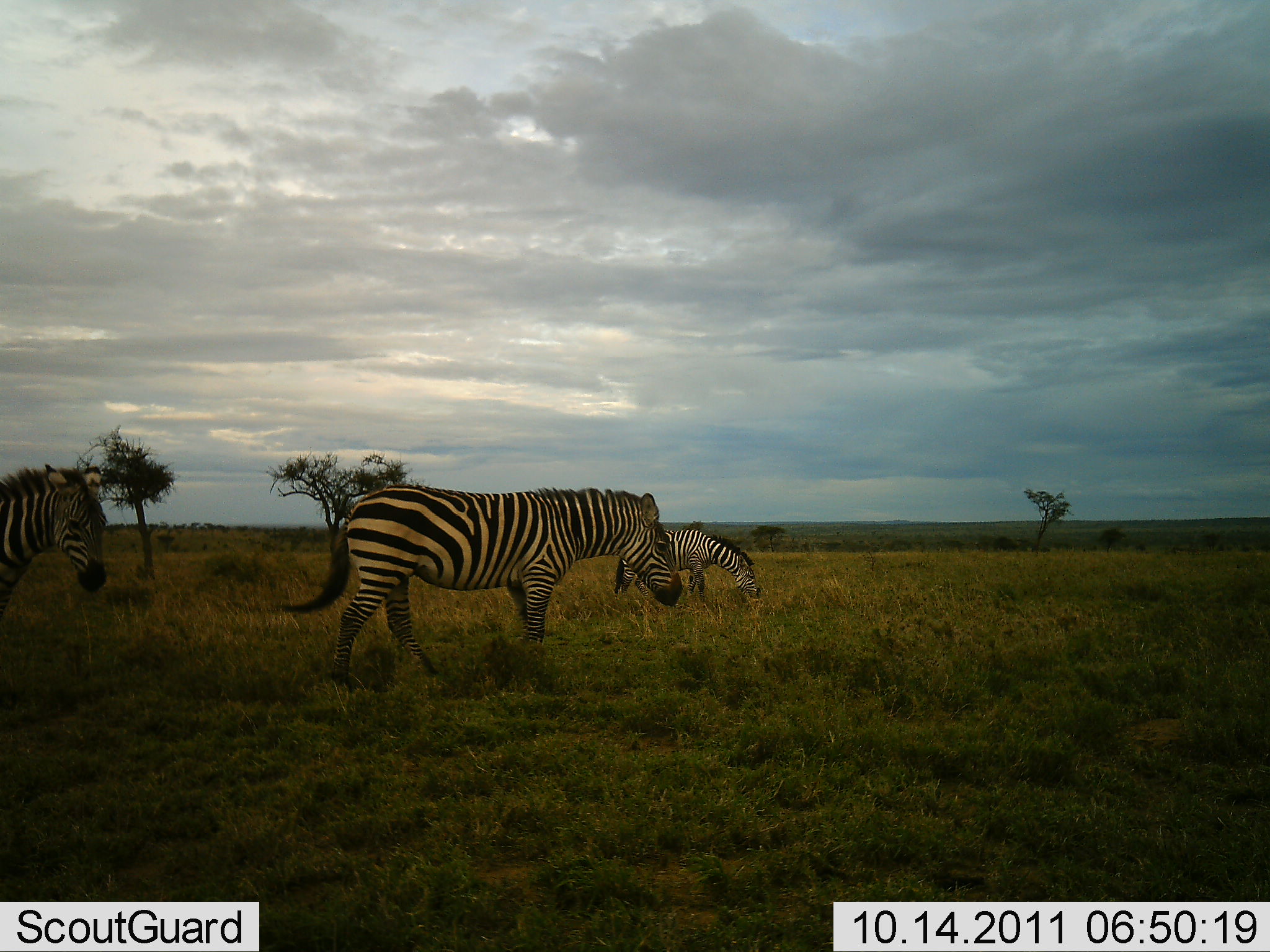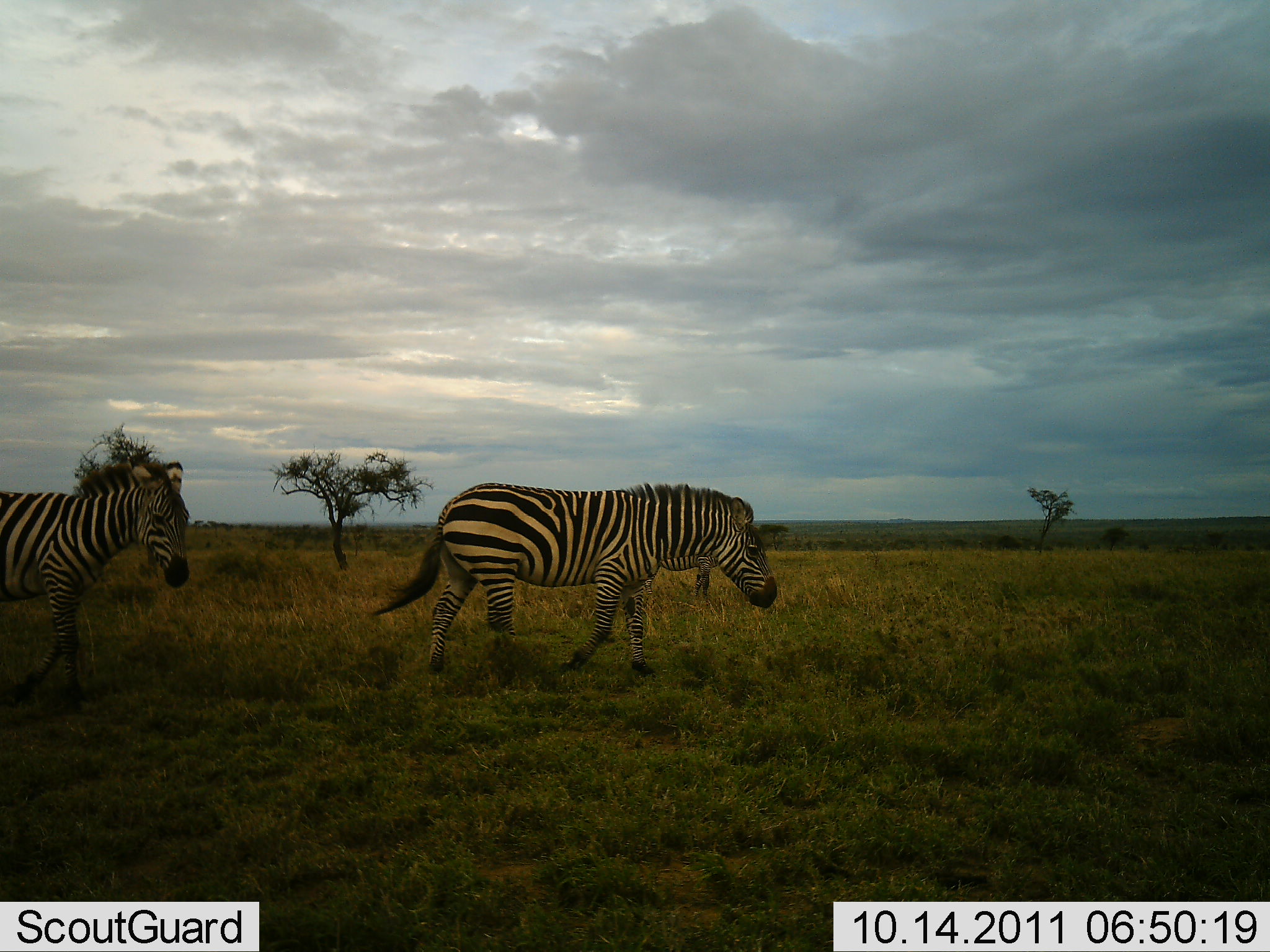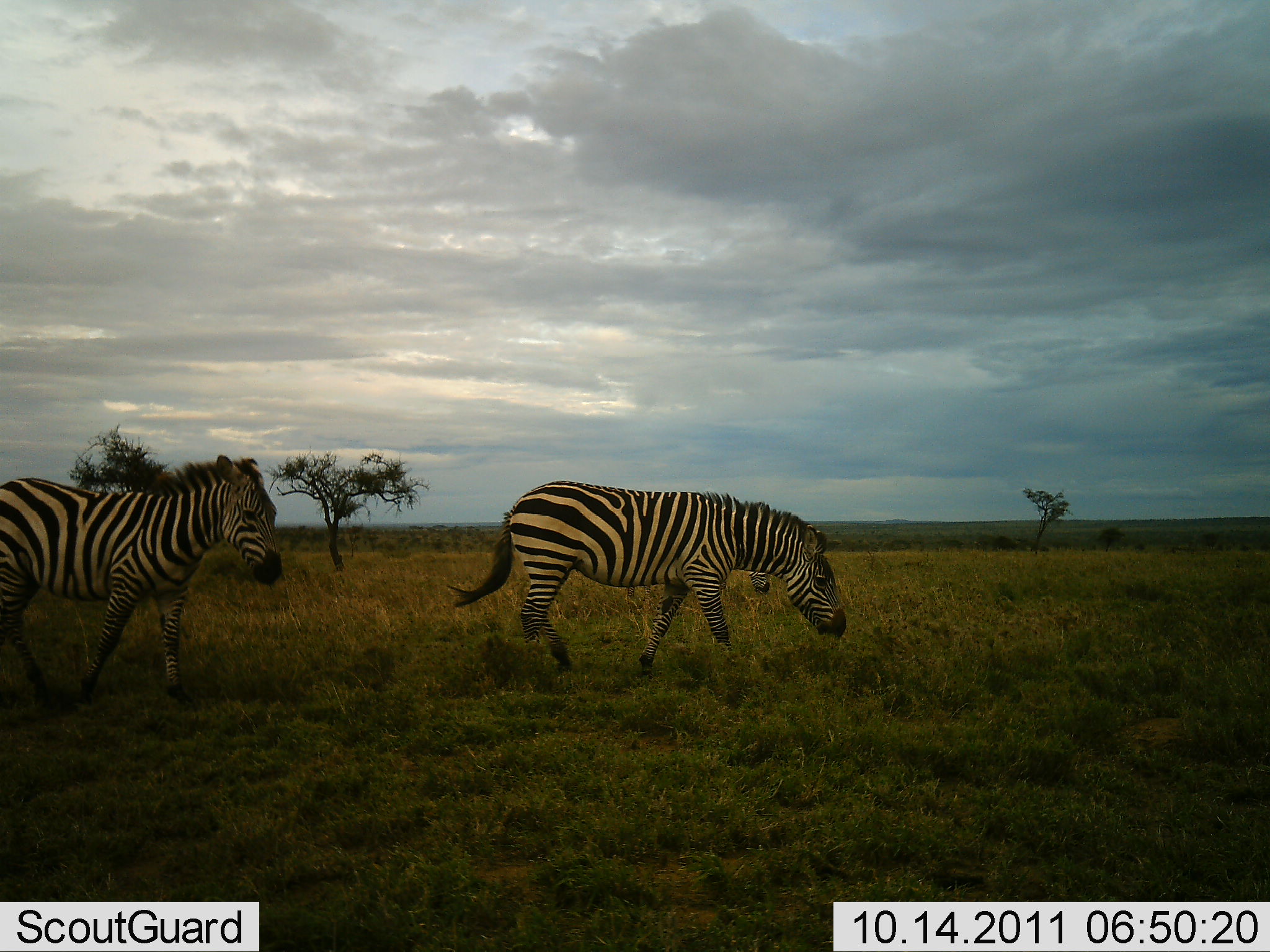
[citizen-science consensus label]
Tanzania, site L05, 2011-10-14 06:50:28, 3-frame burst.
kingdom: Animalia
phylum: Chordata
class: Mammalia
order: Perissodactyla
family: Equidae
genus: Equus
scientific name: Equus quagga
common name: plains zebra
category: zebra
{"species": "zebra (plains zebra) (Equus quagga)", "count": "3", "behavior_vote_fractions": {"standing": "17%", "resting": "0%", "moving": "92%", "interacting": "0%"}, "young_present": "0%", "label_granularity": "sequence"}